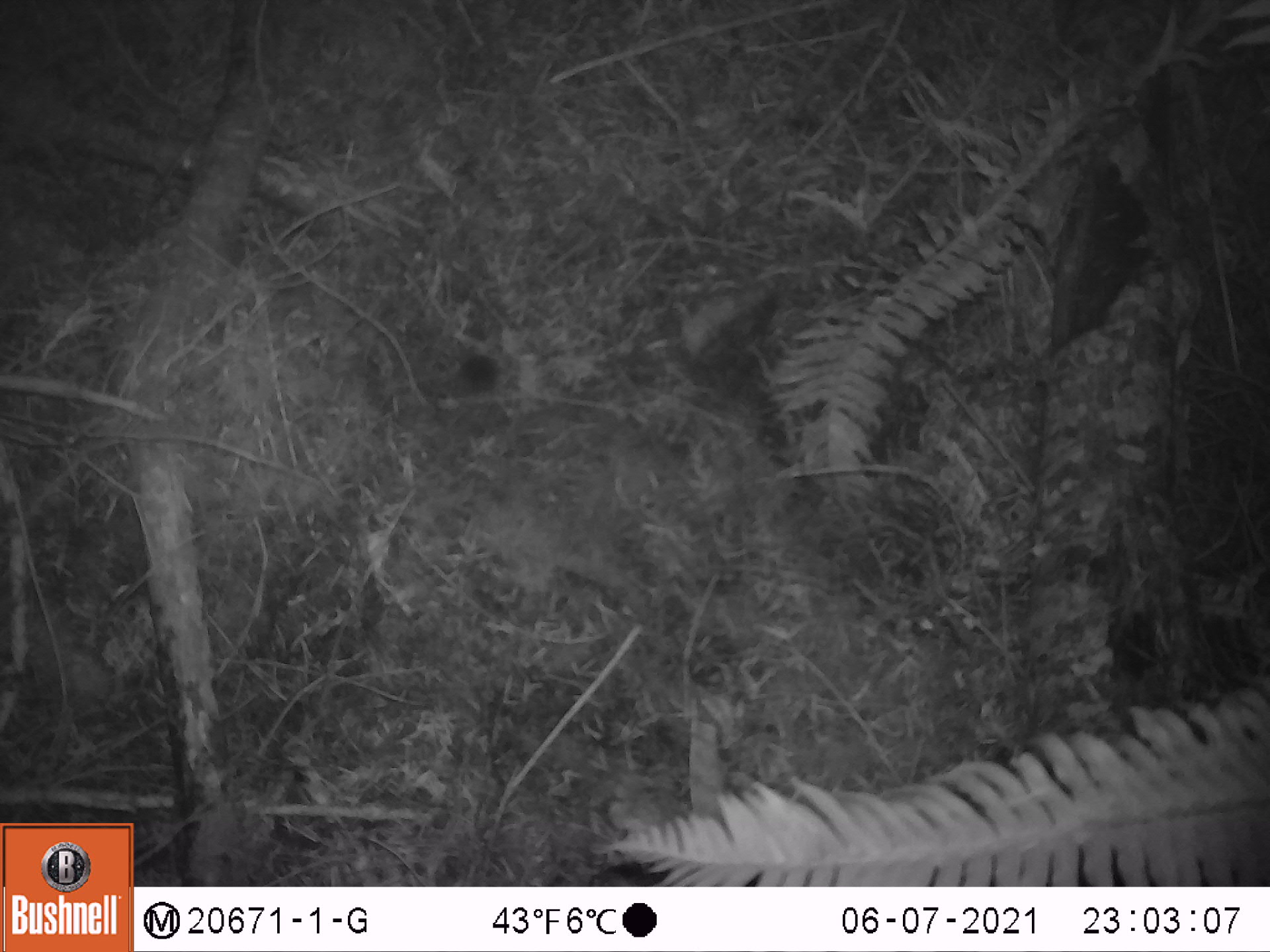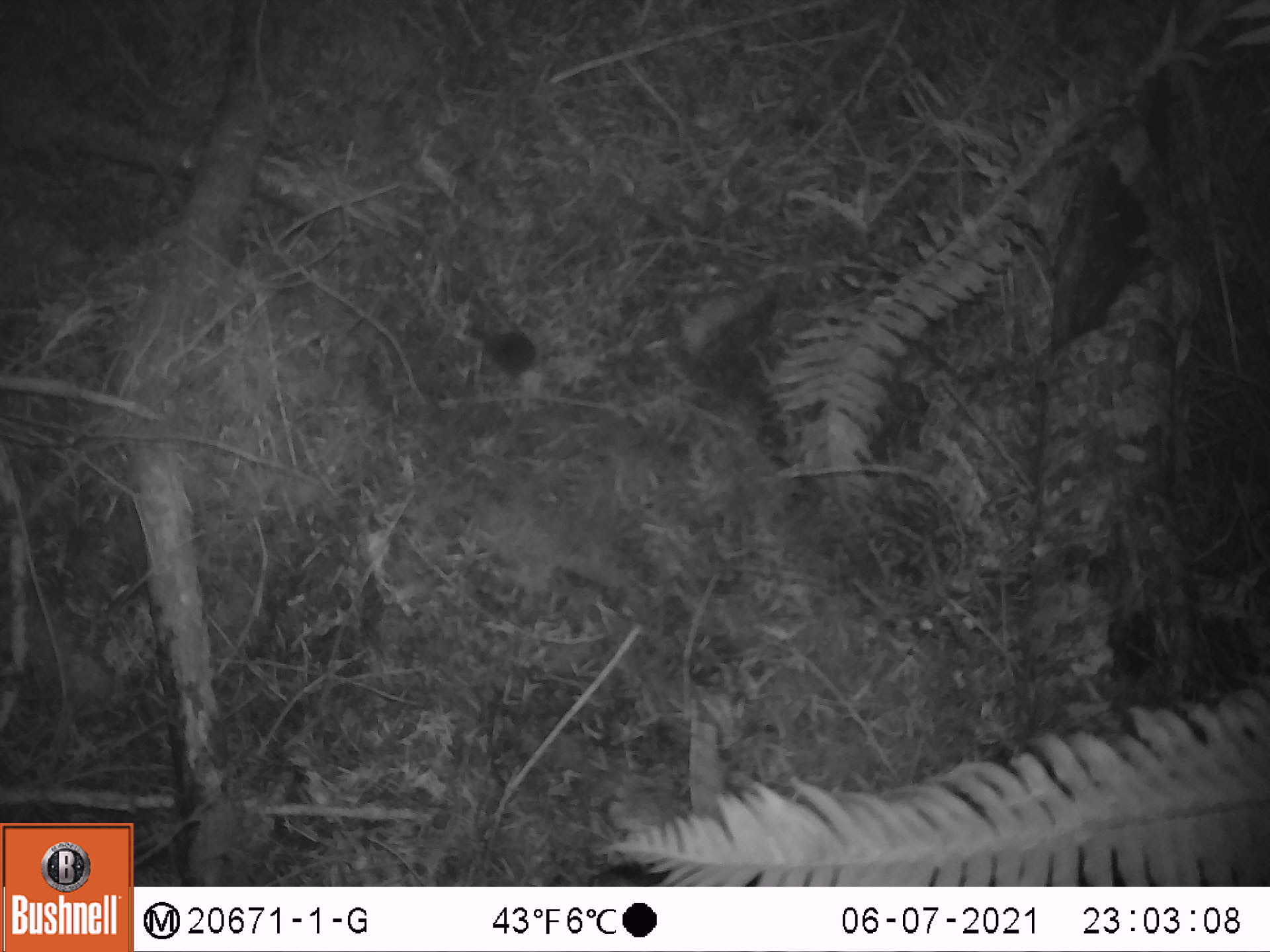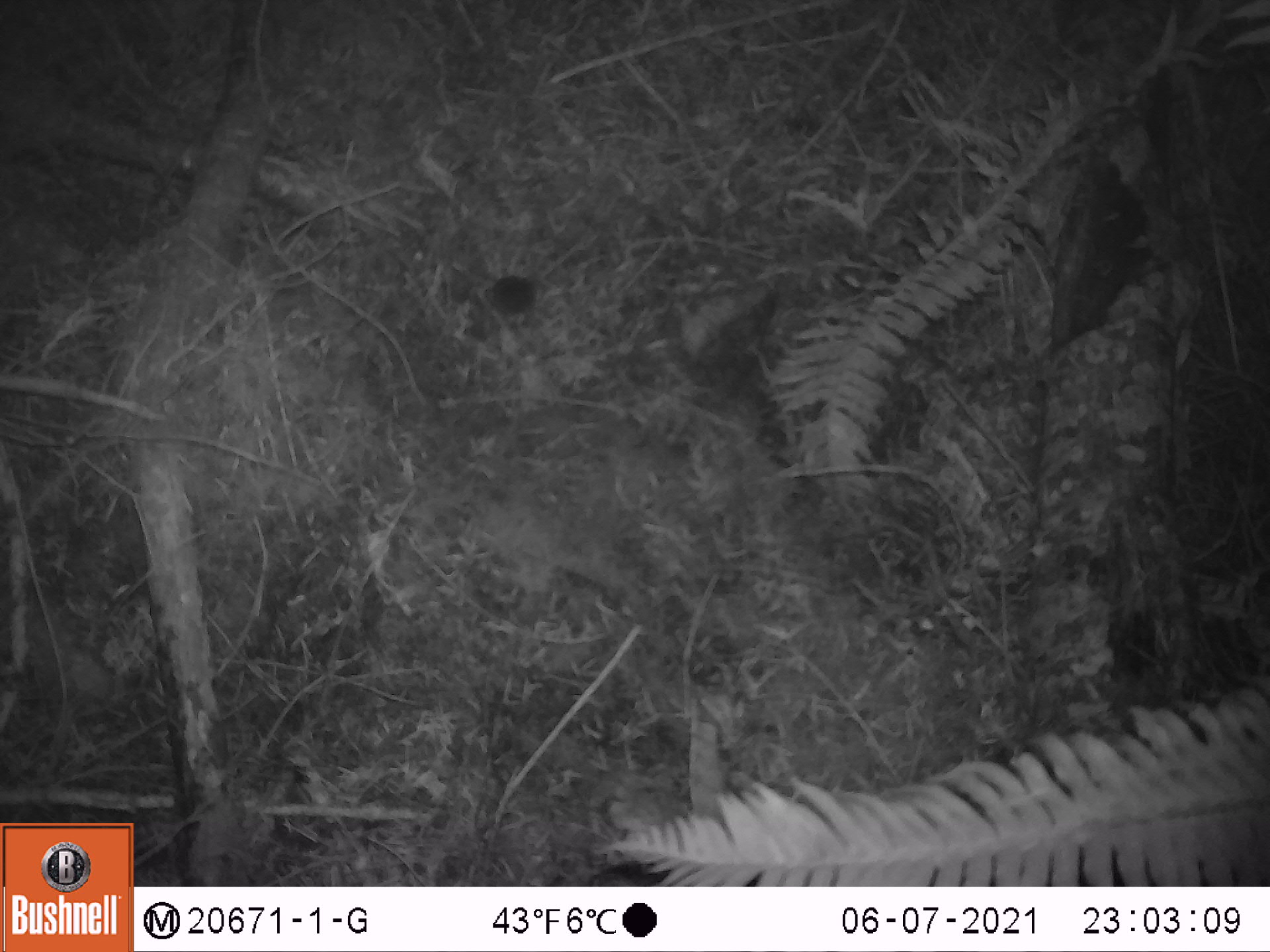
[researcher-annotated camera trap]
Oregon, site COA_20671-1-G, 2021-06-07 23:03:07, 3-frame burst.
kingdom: Animalia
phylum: Chordata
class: Mammalia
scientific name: Mammalia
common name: small mammal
Small mammal (Mammalia).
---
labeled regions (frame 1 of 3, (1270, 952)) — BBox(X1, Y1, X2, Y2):
small mammal: BBox(434, 336, 534, 415)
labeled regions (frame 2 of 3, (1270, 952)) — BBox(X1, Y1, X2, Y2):
small mammal: BBox(444, 302, 571, 417)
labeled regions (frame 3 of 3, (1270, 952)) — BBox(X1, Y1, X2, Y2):
small mammal: BBox(468, 237, 563, 361)